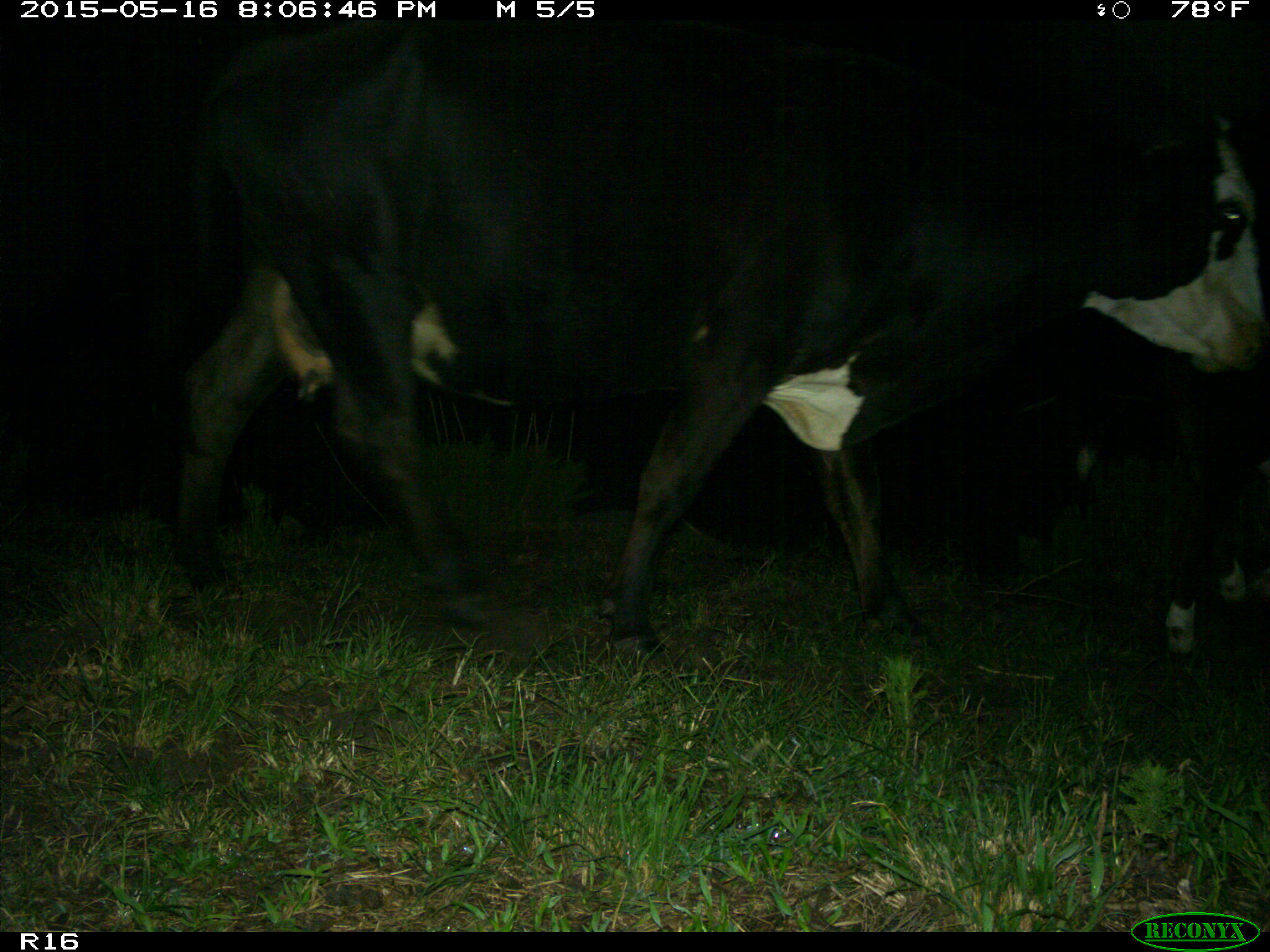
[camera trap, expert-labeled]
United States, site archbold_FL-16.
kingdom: Animalia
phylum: Chordata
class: Mammalia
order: Artiodactyla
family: Bovidae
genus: Bos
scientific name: Bos taurus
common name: domestic cow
Bos taurus (domestic cow).